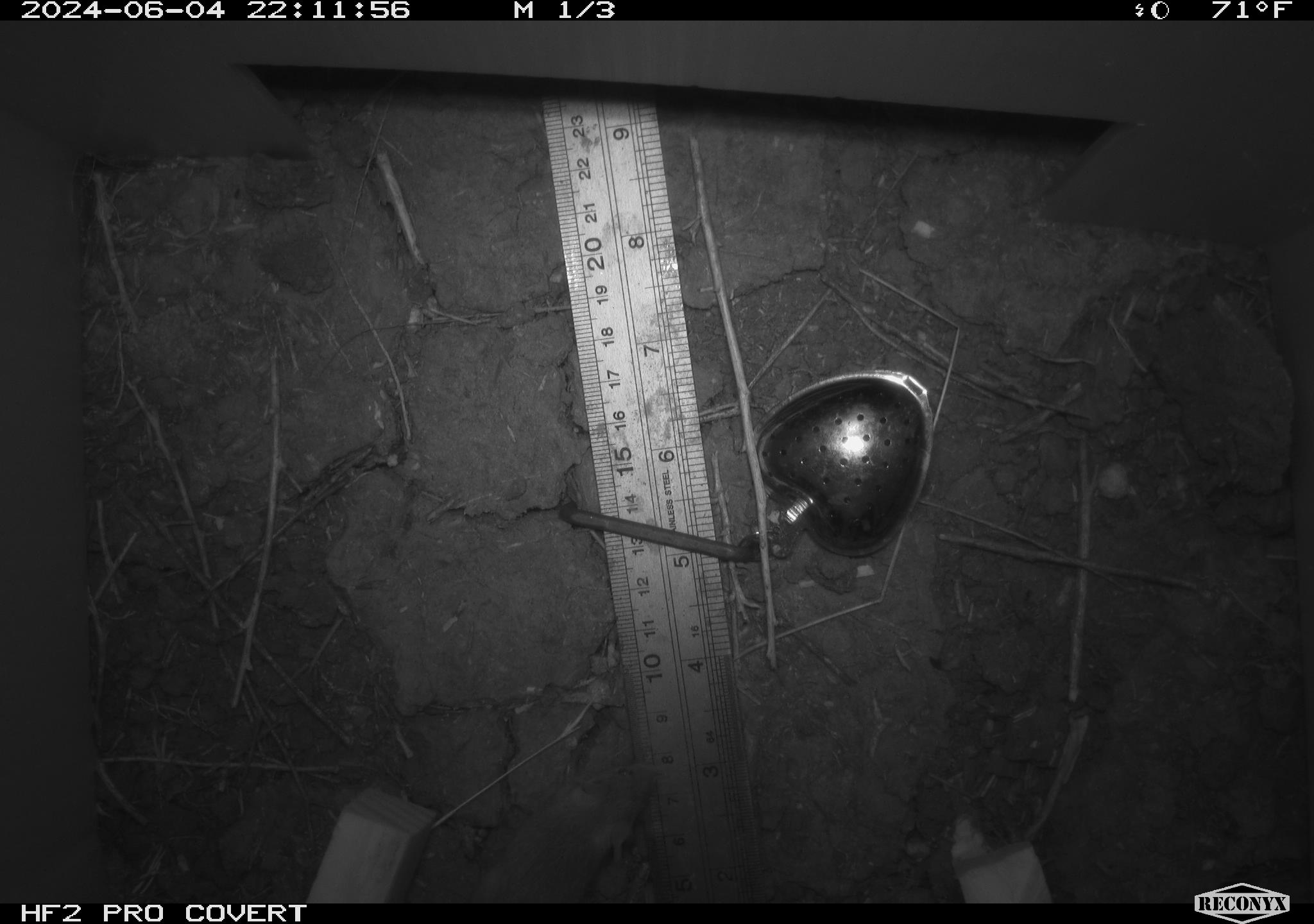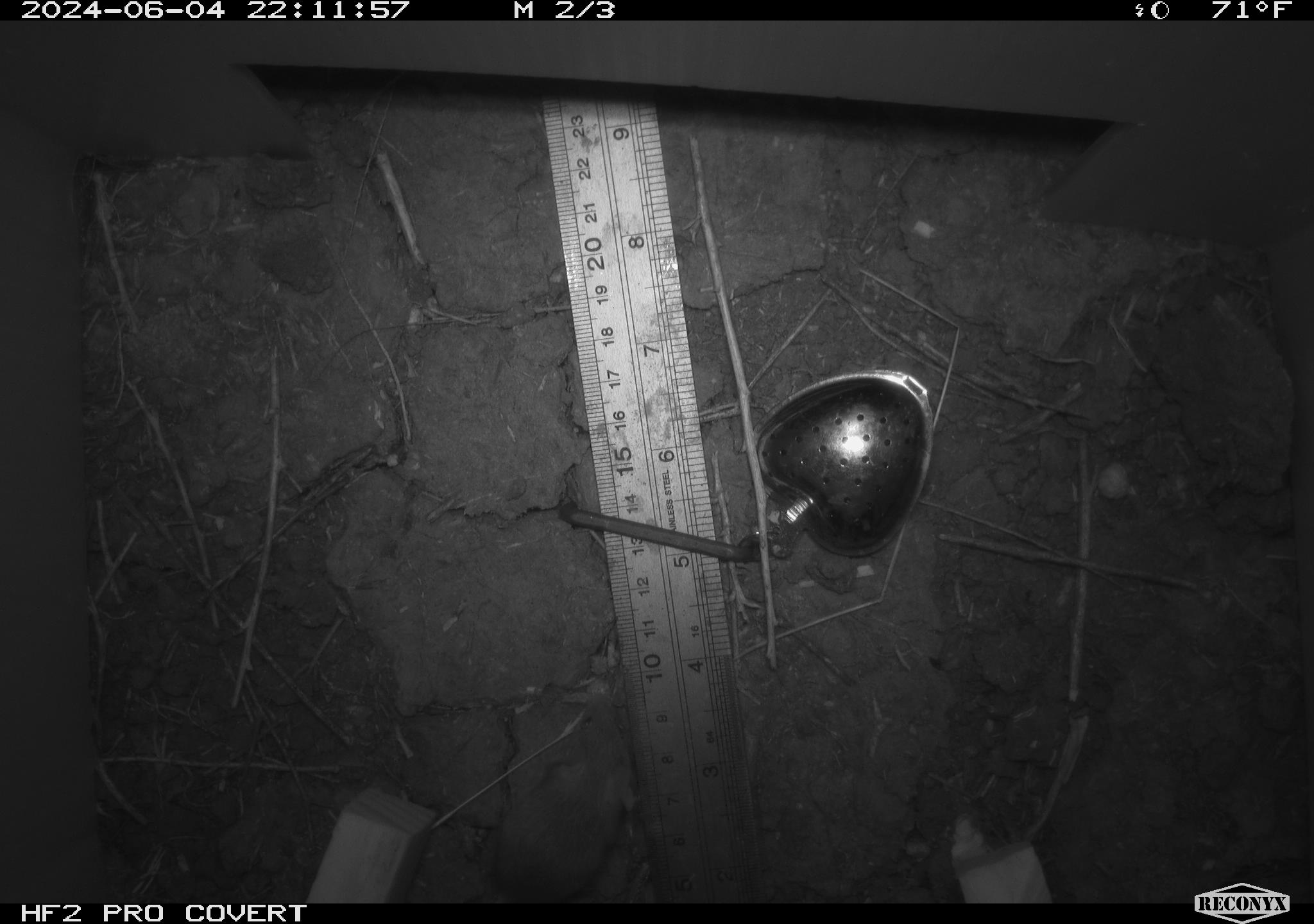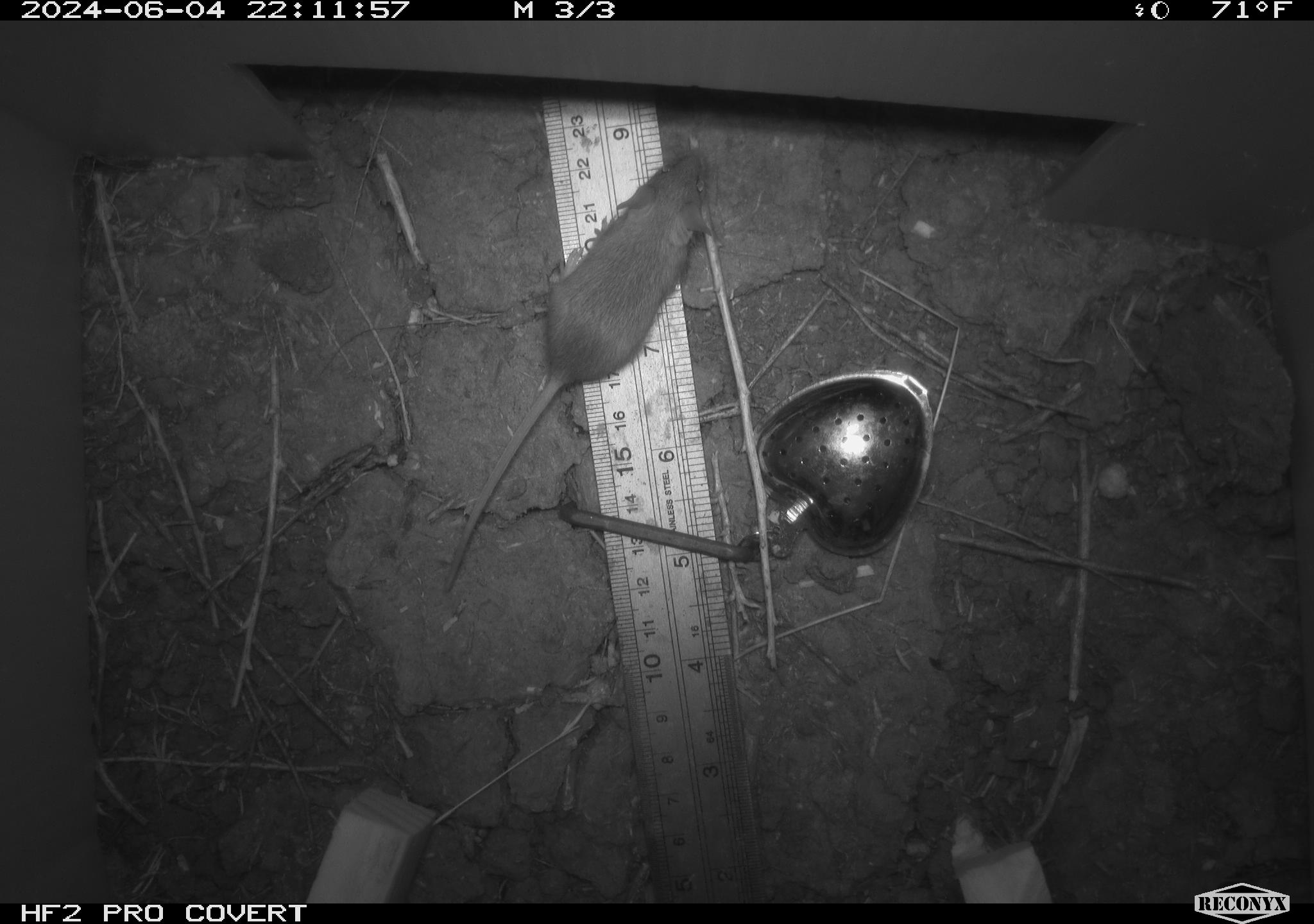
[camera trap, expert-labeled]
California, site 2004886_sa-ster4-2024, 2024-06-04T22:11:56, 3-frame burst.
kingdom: Animalia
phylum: Chordata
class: Mammalia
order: Rodentia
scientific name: Rodentia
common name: mouse species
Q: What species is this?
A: Mouse species (Rodentia).